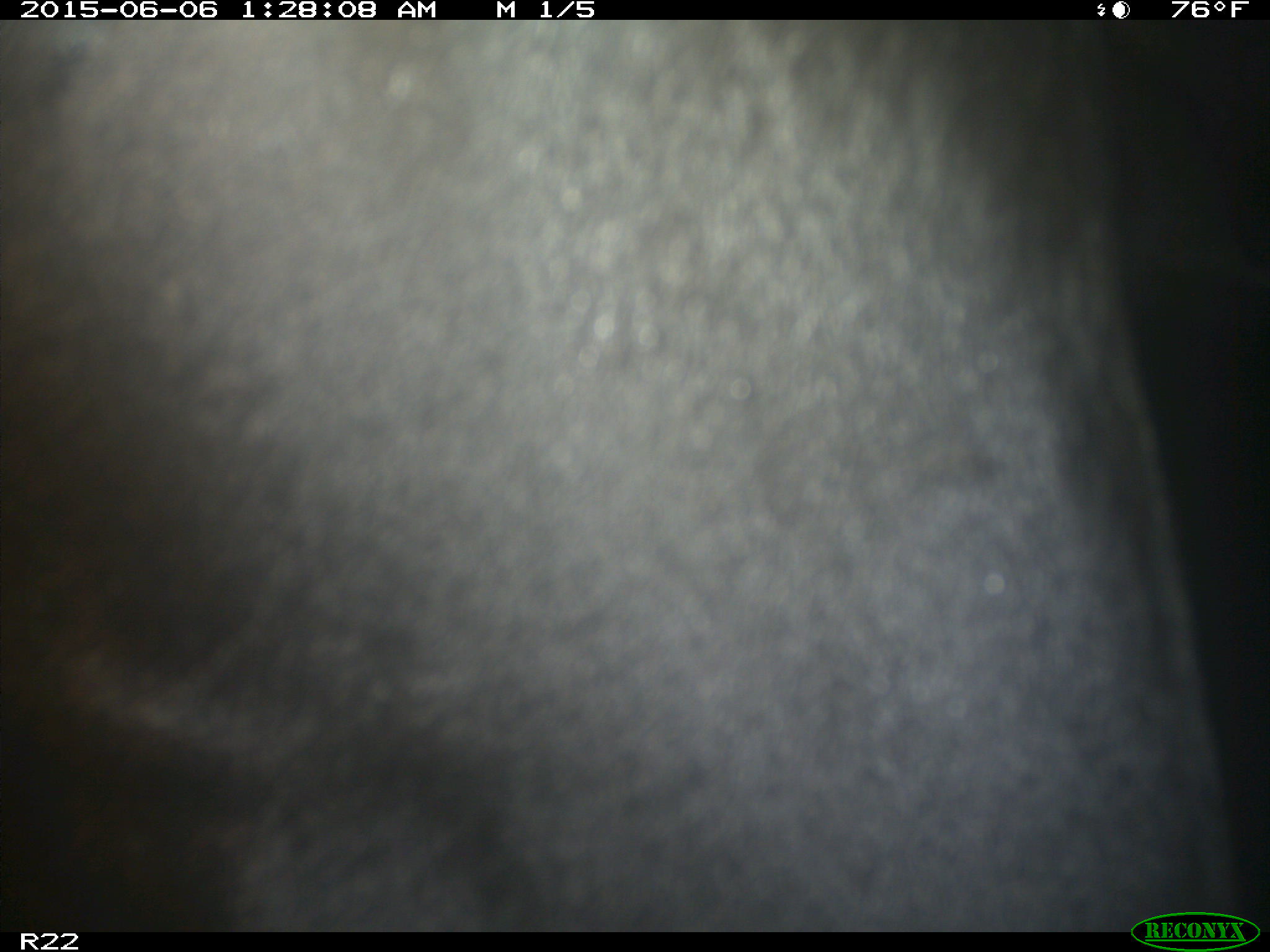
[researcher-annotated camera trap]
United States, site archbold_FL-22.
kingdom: Animalia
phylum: Chordata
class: Mammalia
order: Artiodactyla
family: Bovidae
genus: Bos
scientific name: Bos taurus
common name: domestic cow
Bos taurus (domestic cow).